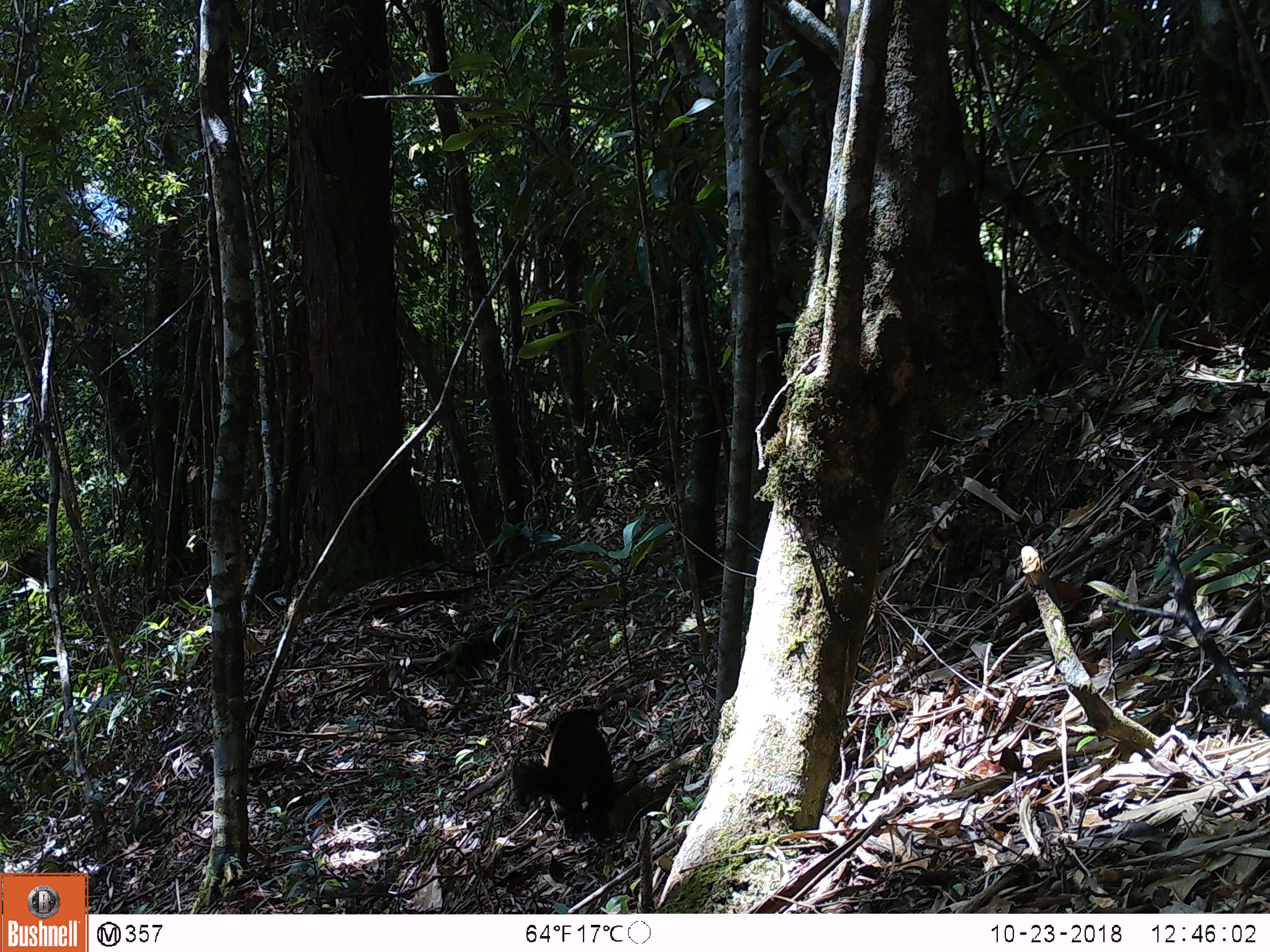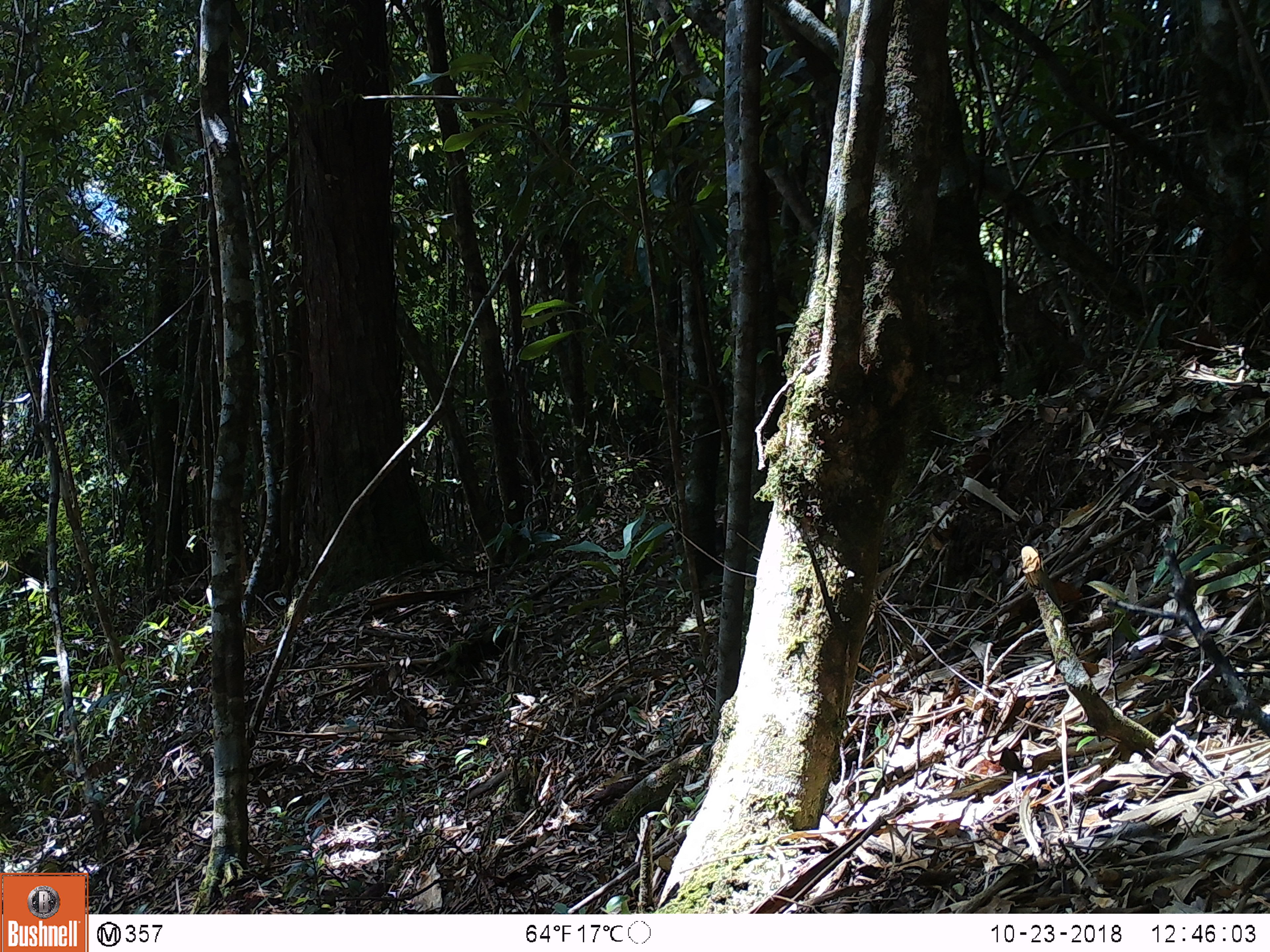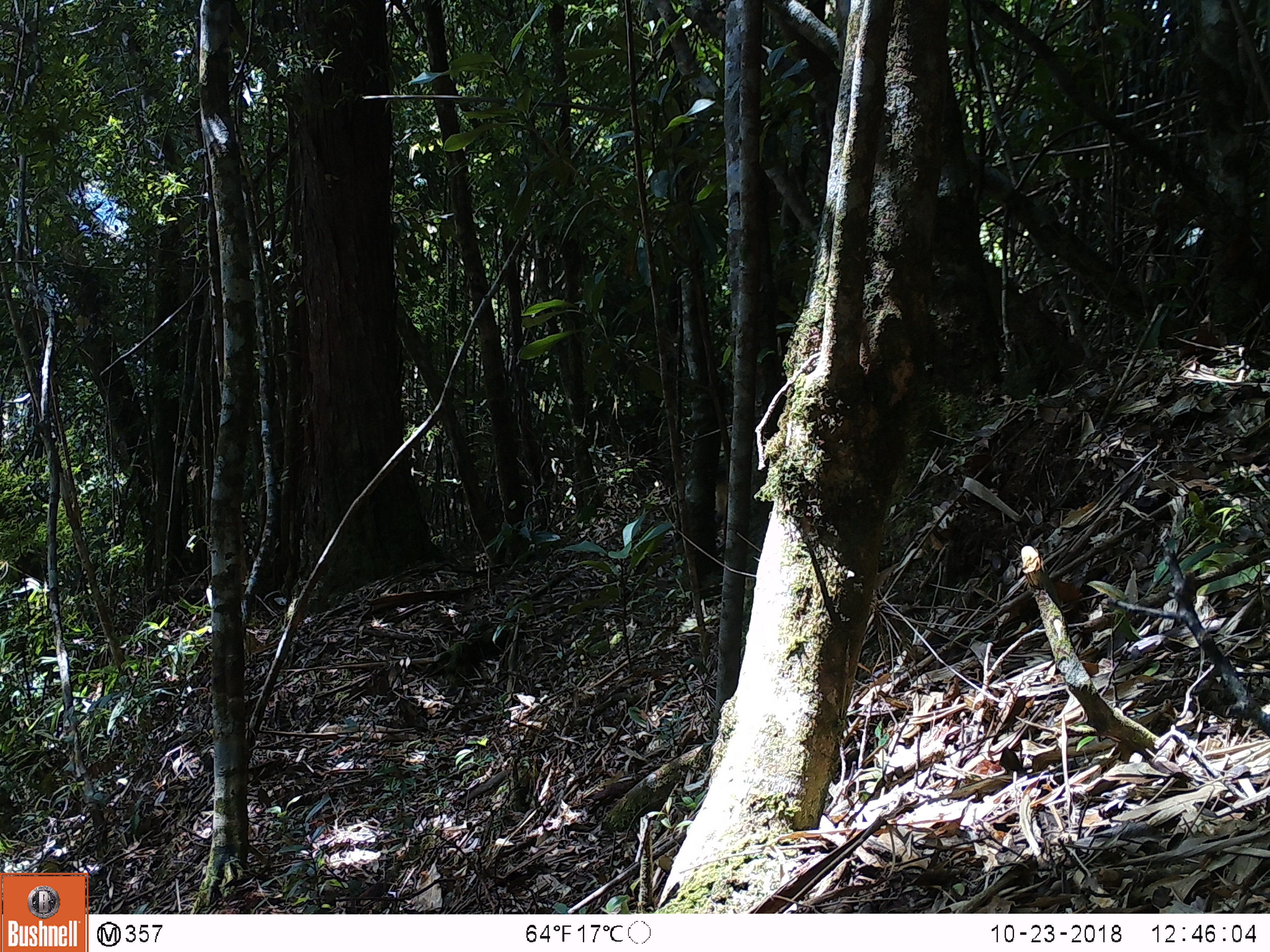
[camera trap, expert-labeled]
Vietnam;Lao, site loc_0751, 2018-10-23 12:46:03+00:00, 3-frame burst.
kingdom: Animalia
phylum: Chordata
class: Mammalia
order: Carnivora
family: Mustelidae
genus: Martes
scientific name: Martes flavigula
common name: yellow-throated marten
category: yellow throated marten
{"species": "yellow throated marten (yellow-throated marten) (Martes flavigula)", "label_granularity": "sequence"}